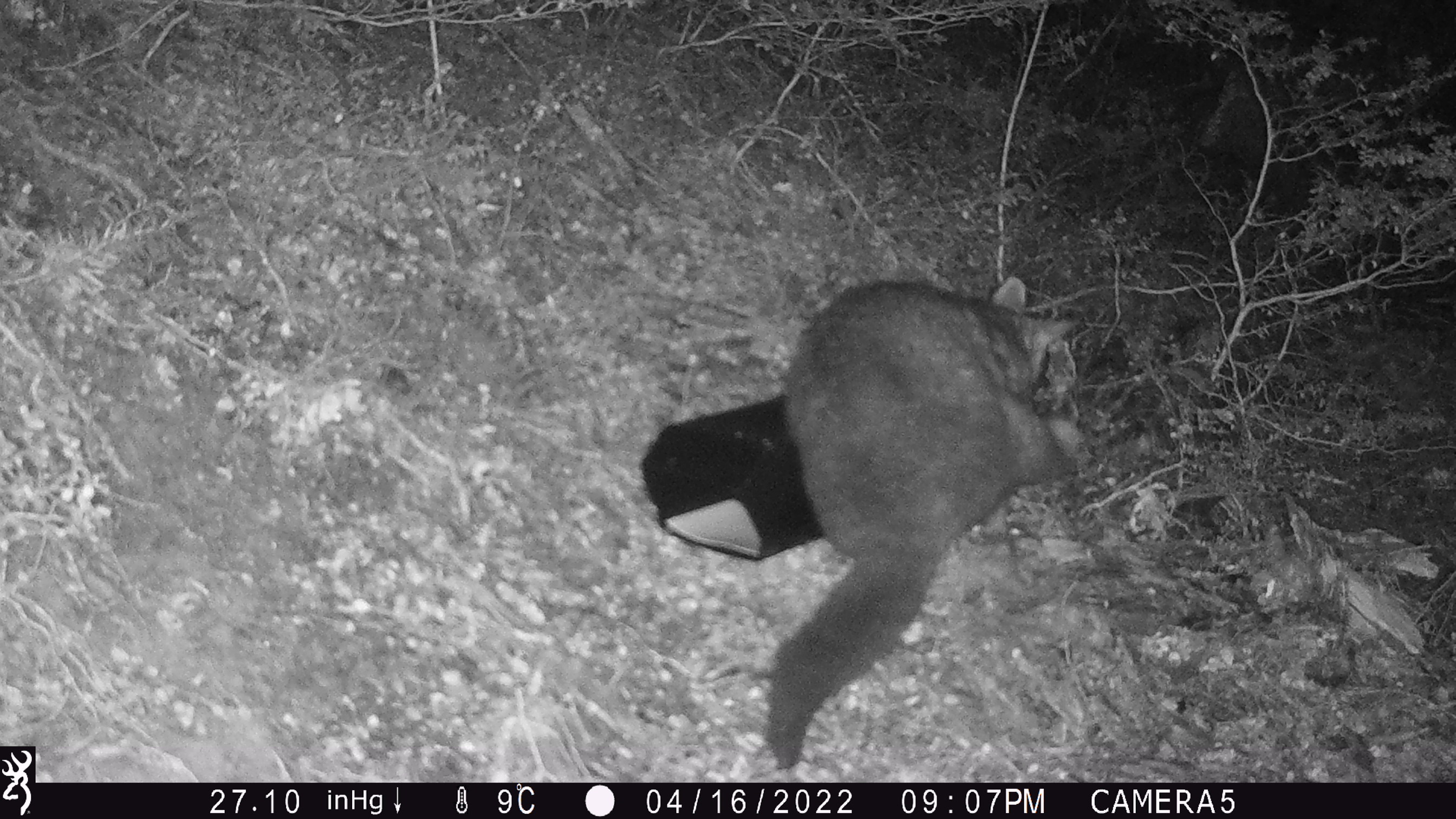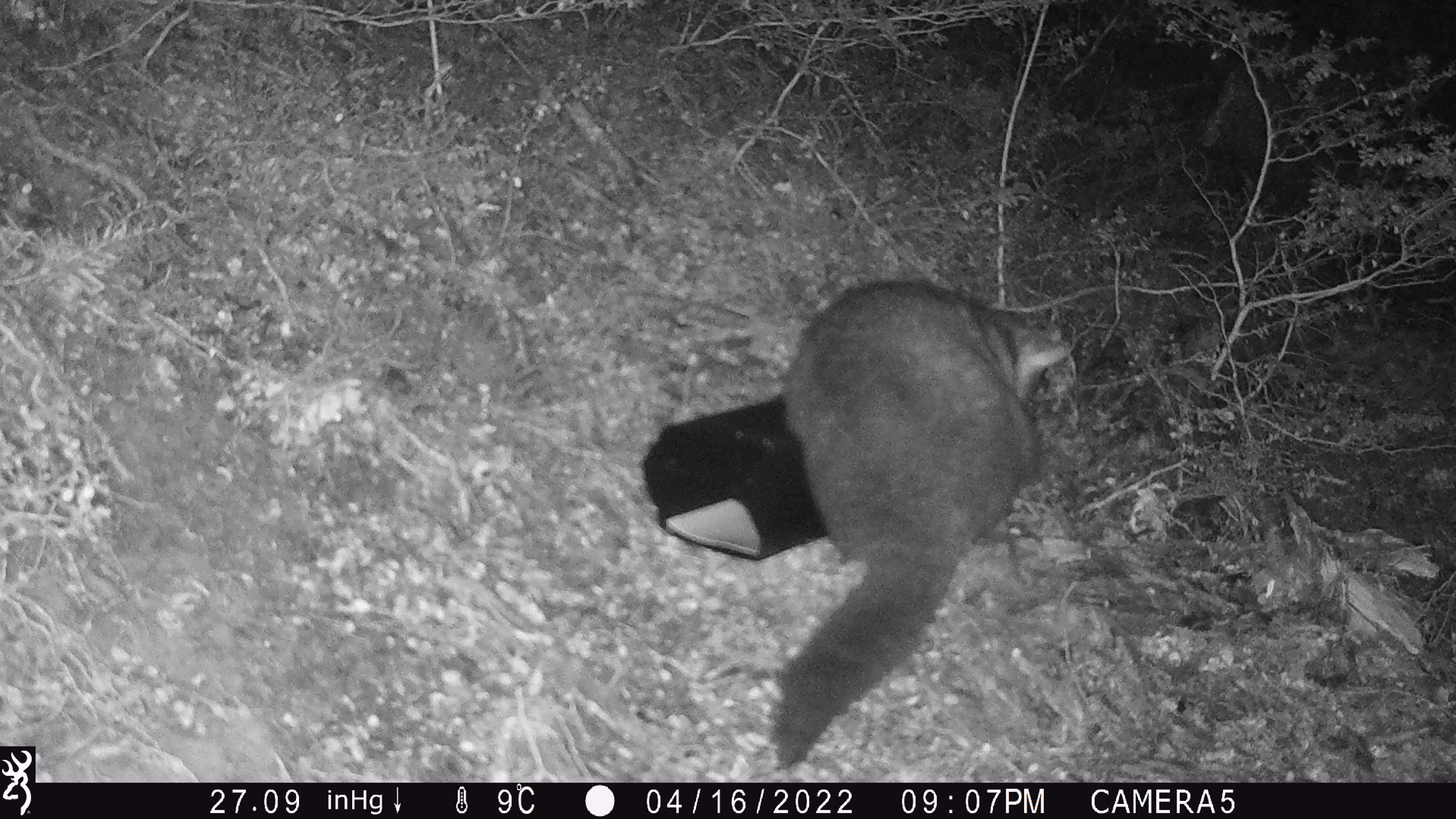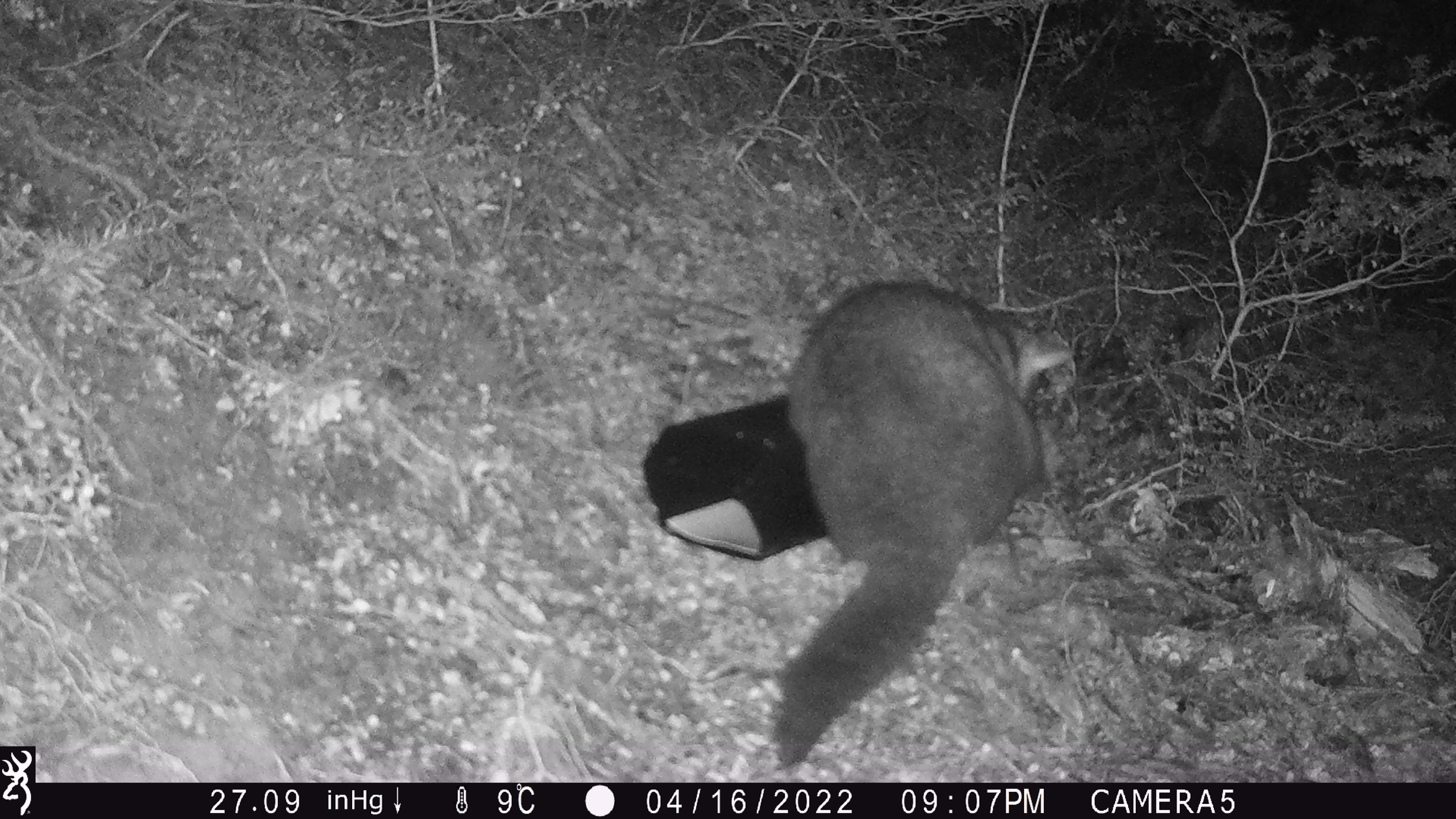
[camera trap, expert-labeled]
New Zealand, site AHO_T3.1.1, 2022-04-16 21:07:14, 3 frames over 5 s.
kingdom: Animalia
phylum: Chordata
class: Mammalia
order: Diprotodontia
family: Phalangeridae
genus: Trichosurus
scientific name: Trichosurus vulpecula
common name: common brushtail possum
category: possum